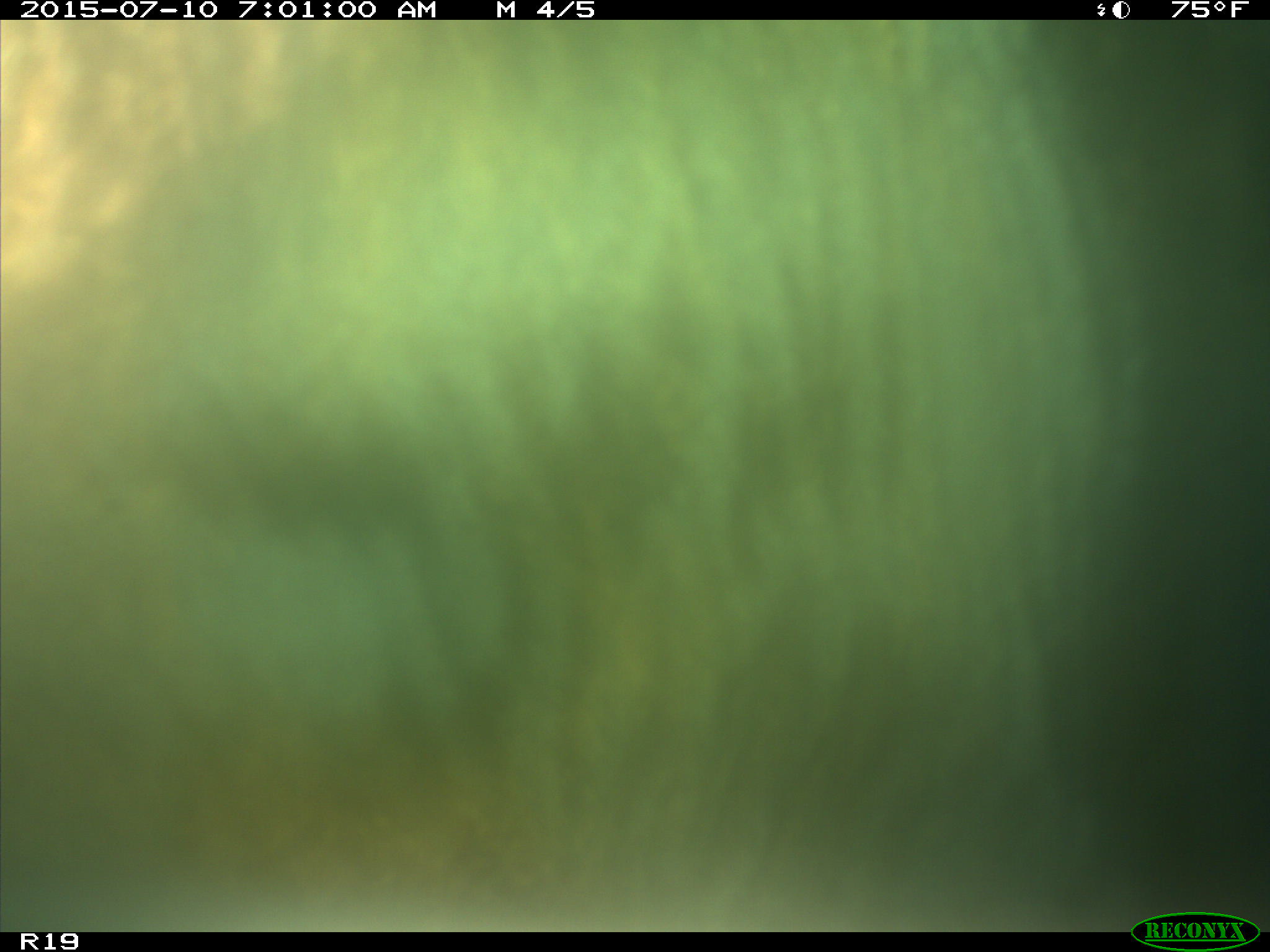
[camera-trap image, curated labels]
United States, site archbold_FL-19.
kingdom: Animalia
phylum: Chordata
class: Mammalia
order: Artiodactyla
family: Bovidae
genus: Bos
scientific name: Bos taurus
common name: domestic cow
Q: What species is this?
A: Bos taurus (domestic cow).